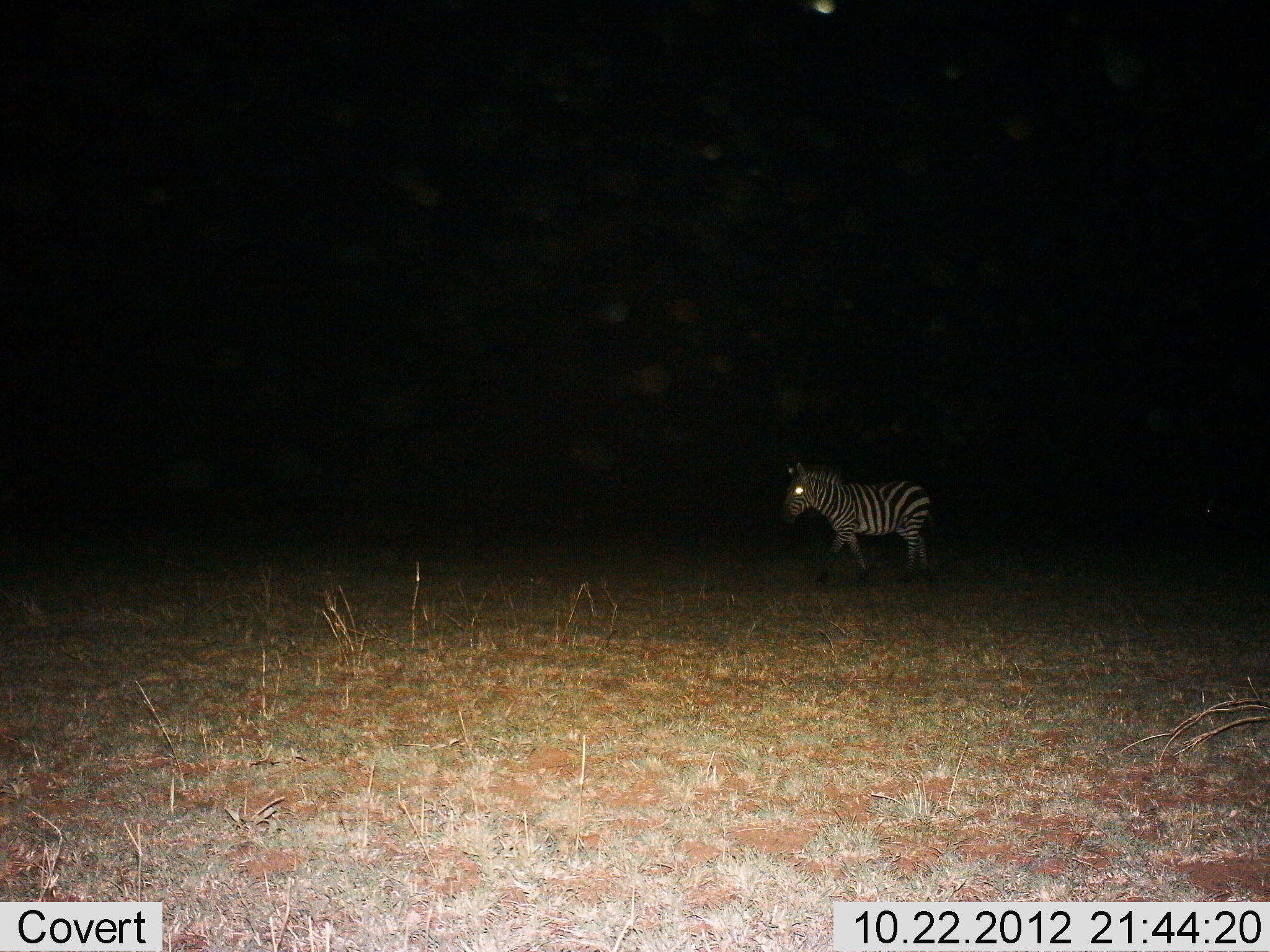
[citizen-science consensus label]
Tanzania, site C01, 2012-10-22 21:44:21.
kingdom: Animalia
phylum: Chordata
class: Mammalia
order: Perissodactyla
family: Equidae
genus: Equus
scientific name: Equus quagga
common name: plains zebra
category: zebra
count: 1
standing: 50%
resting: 0%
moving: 50%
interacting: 0%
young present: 0%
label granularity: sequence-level